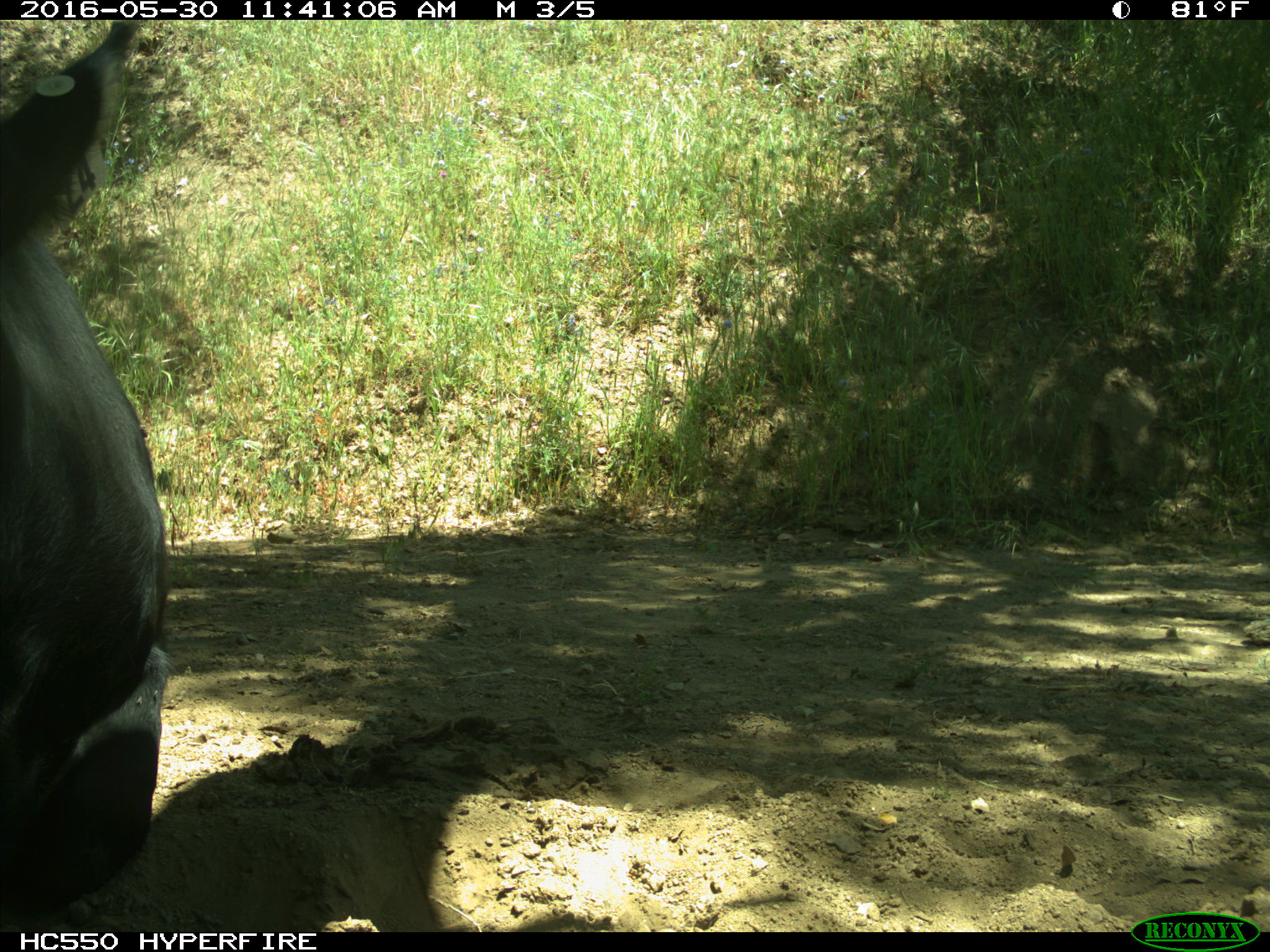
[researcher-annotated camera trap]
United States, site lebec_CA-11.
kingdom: Animalia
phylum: Chordata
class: Mammalia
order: Artiodactyla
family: Bovidae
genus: Bos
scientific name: Bos taurus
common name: domestic cow